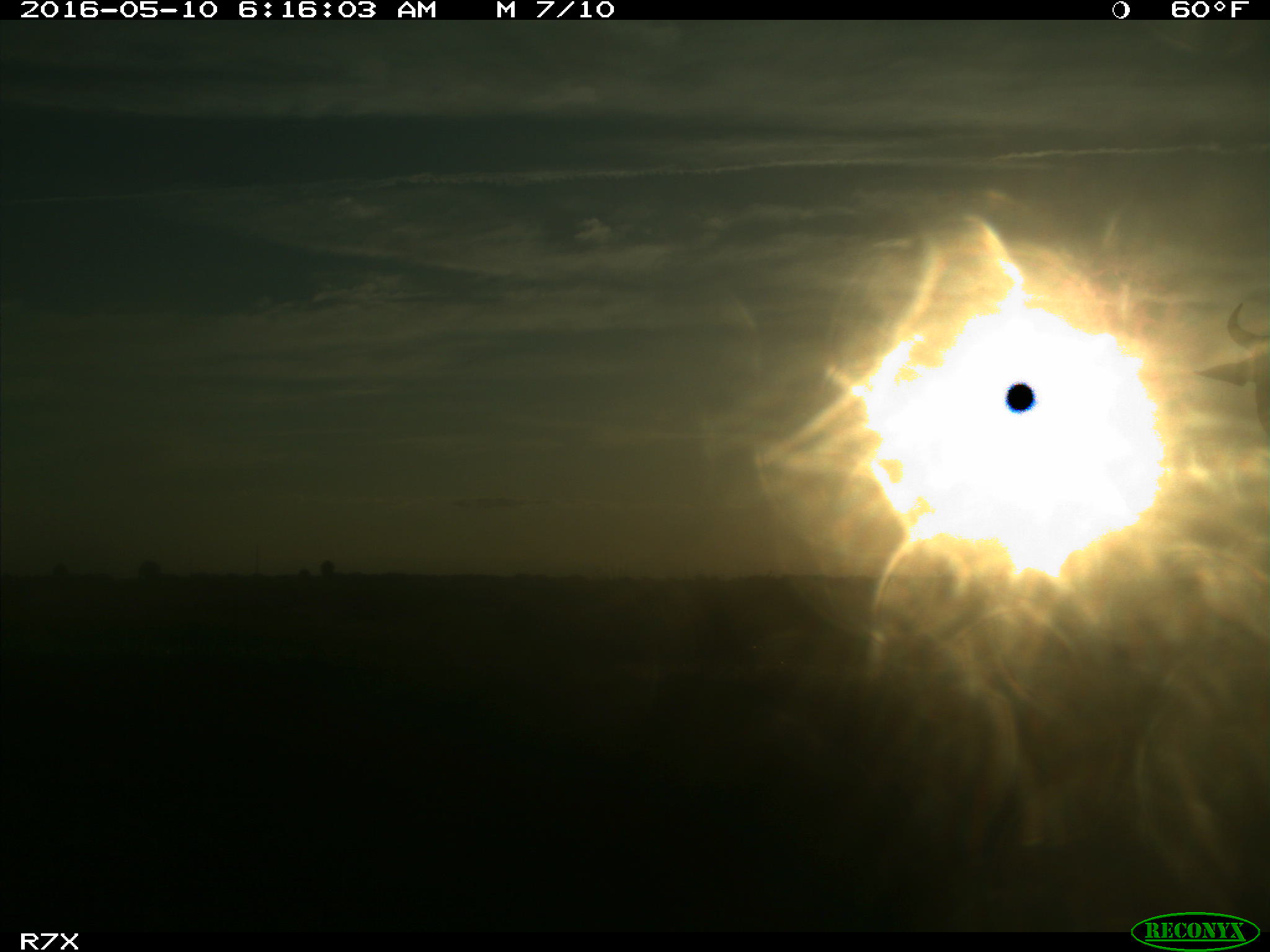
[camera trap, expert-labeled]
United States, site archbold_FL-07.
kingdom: Animalia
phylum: Chordata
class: Mammalia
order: Artiodactyla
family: Bovidae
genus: Bos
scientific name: Bos taurus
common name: domestic cow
Bos taurus (domestic cow).